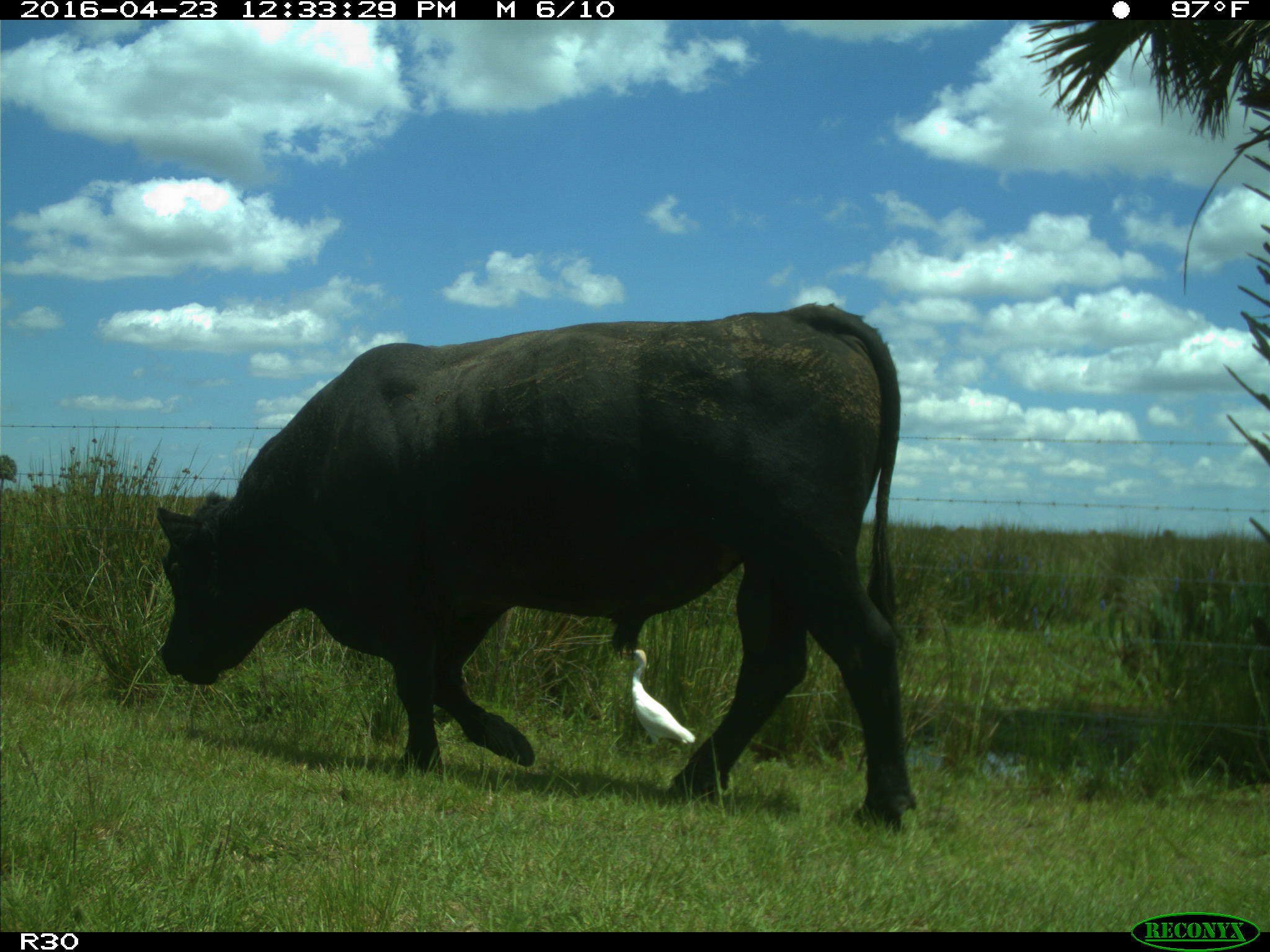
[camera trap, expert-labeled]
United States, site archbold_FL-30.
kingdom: Animalia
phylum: Chordata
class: Mammalia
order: Artiodactyla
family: Bovidae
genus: Bos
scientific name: Bos taurus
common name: domestic cow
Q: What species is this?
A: Bos taurus (domestic cow).